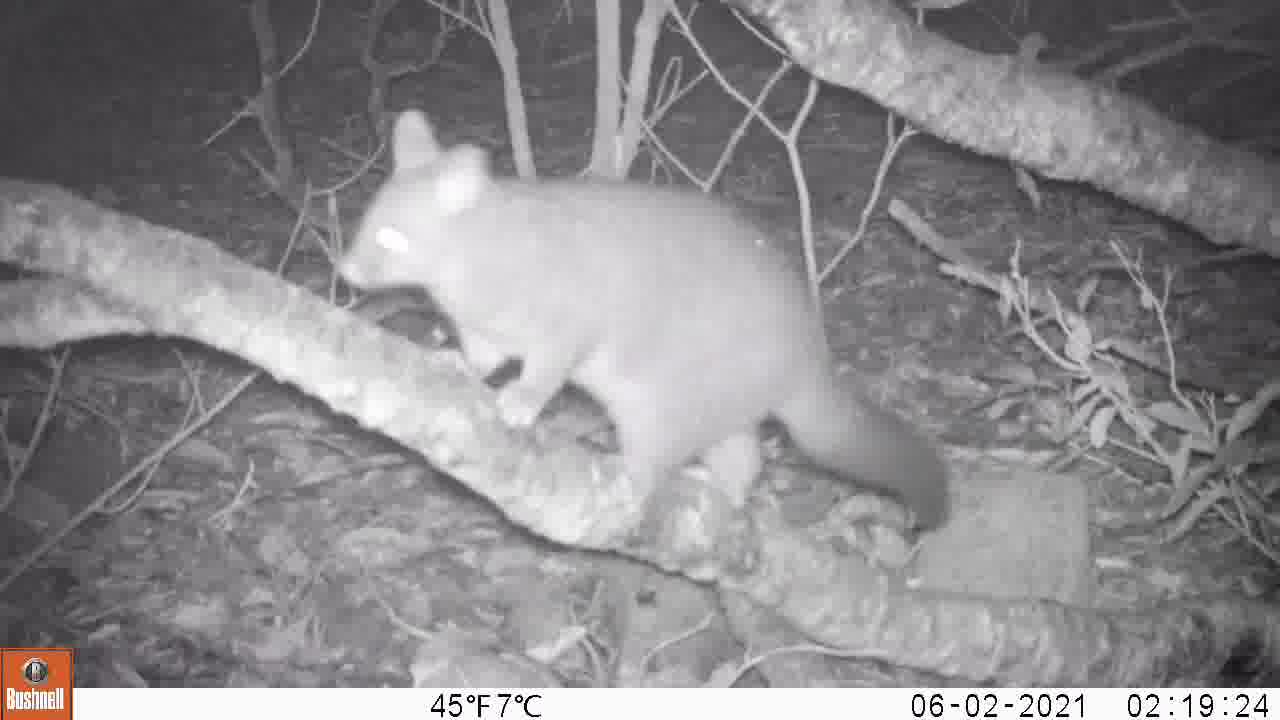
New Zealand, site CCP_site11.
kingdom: Animalia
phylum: Chordata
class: Mammalia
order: Diprotodontia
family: Phalangeridae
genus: Trichosurus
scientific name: Trichosurus vulpecula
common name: common brushtail possum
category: possum